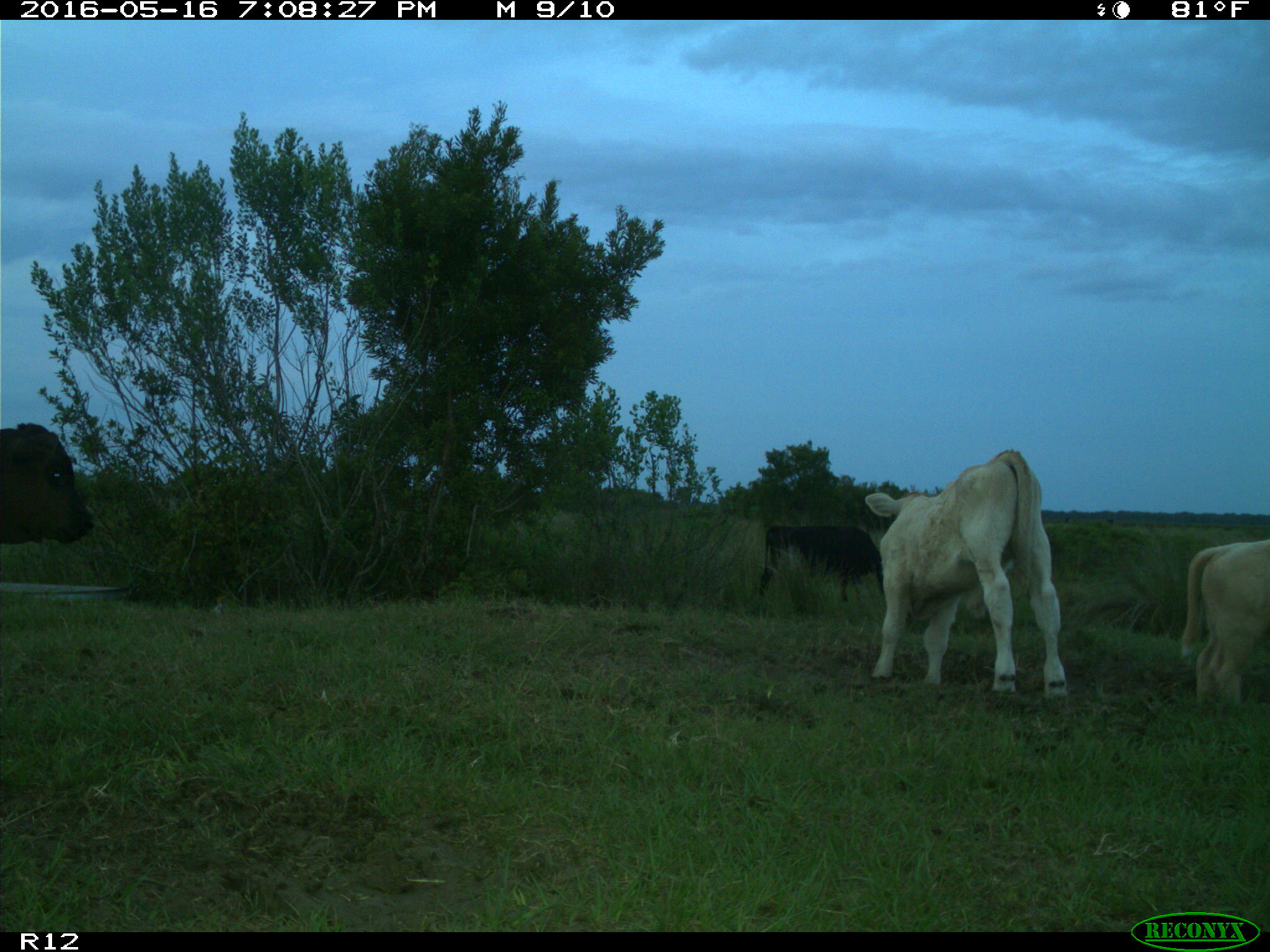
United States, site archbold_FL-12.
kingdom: Animalia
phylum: Chordata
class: Mammalia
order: Artiodactyla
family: Bovidae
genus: Bos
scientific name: Bos taurus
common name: domestic cow